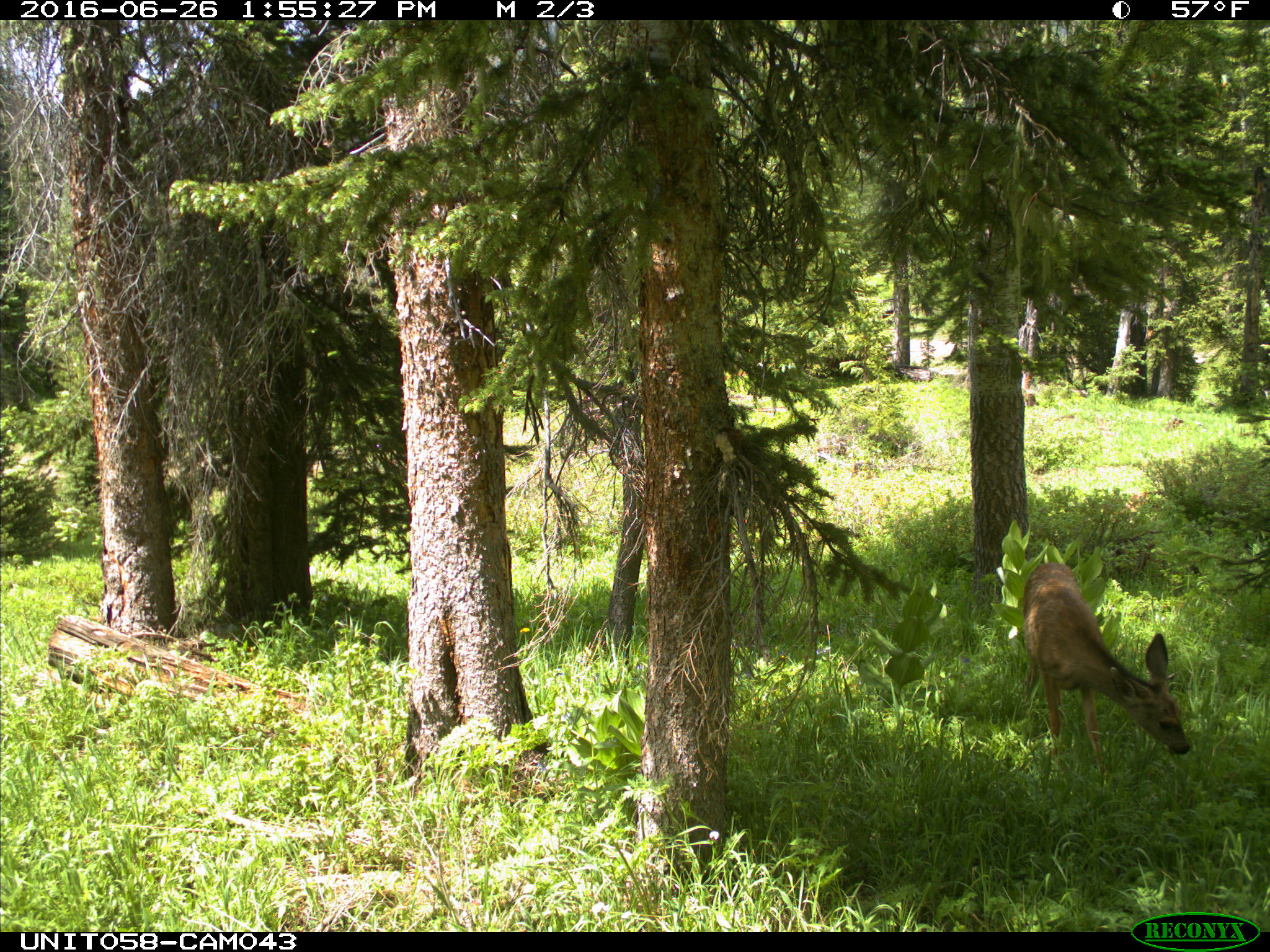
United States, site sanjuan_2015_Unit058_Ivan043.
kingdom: Animalia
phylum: Chordata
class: Mammalia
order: Artiodactyla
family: Cervidae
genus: Odocoileus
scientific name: Odocoileus hemionus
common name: mule deer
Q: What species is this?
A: Odocoileus hemionus (mule deer).